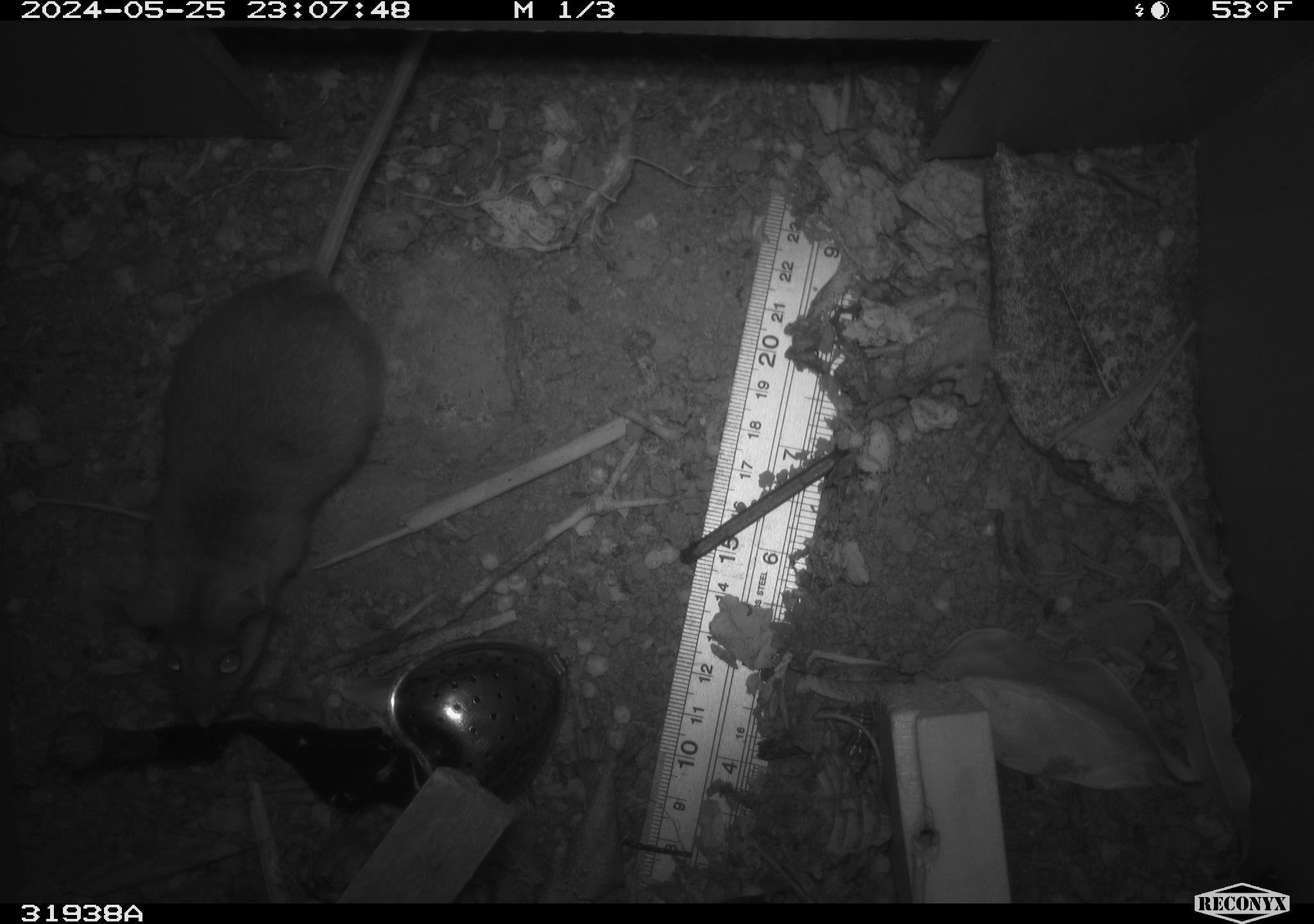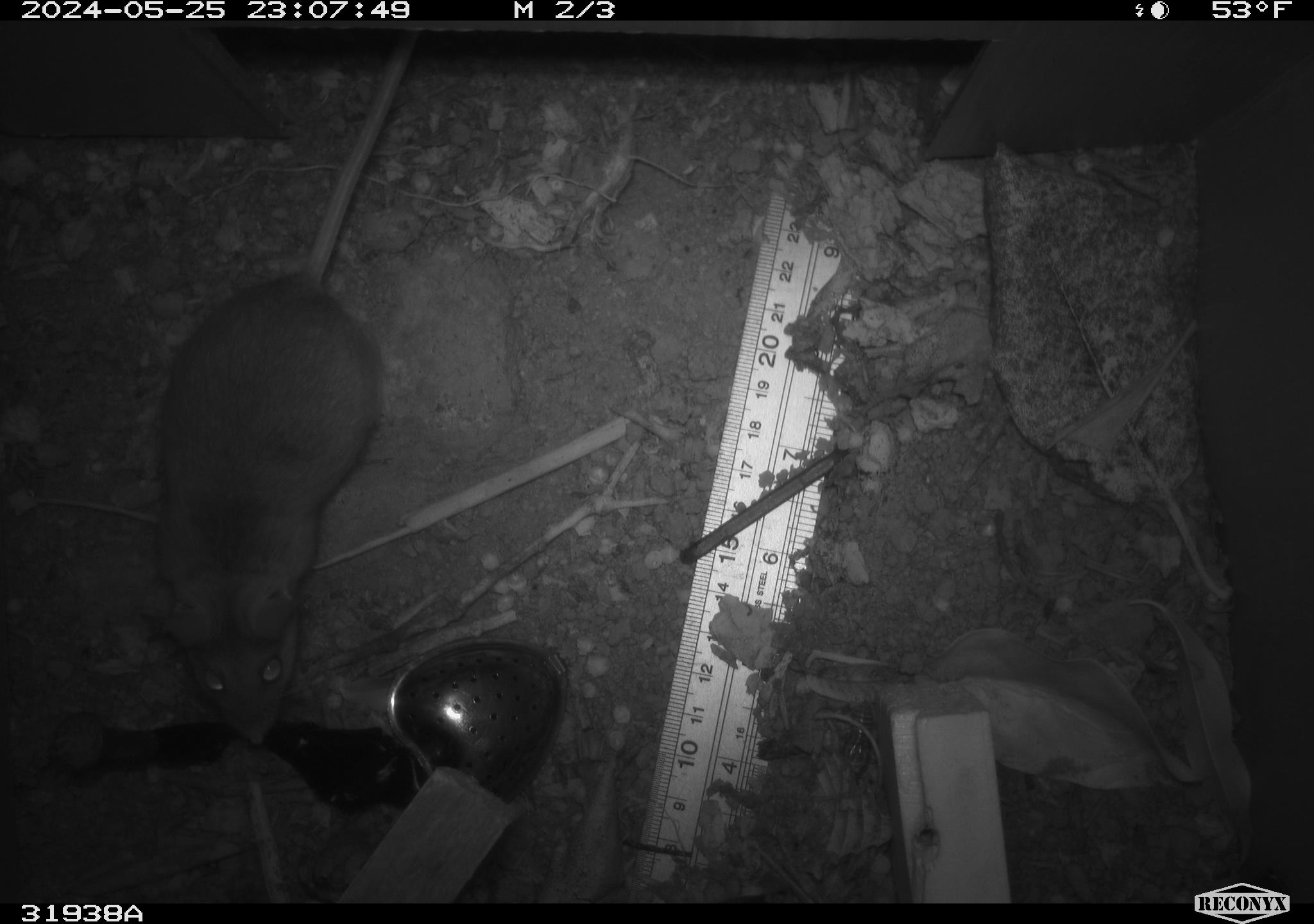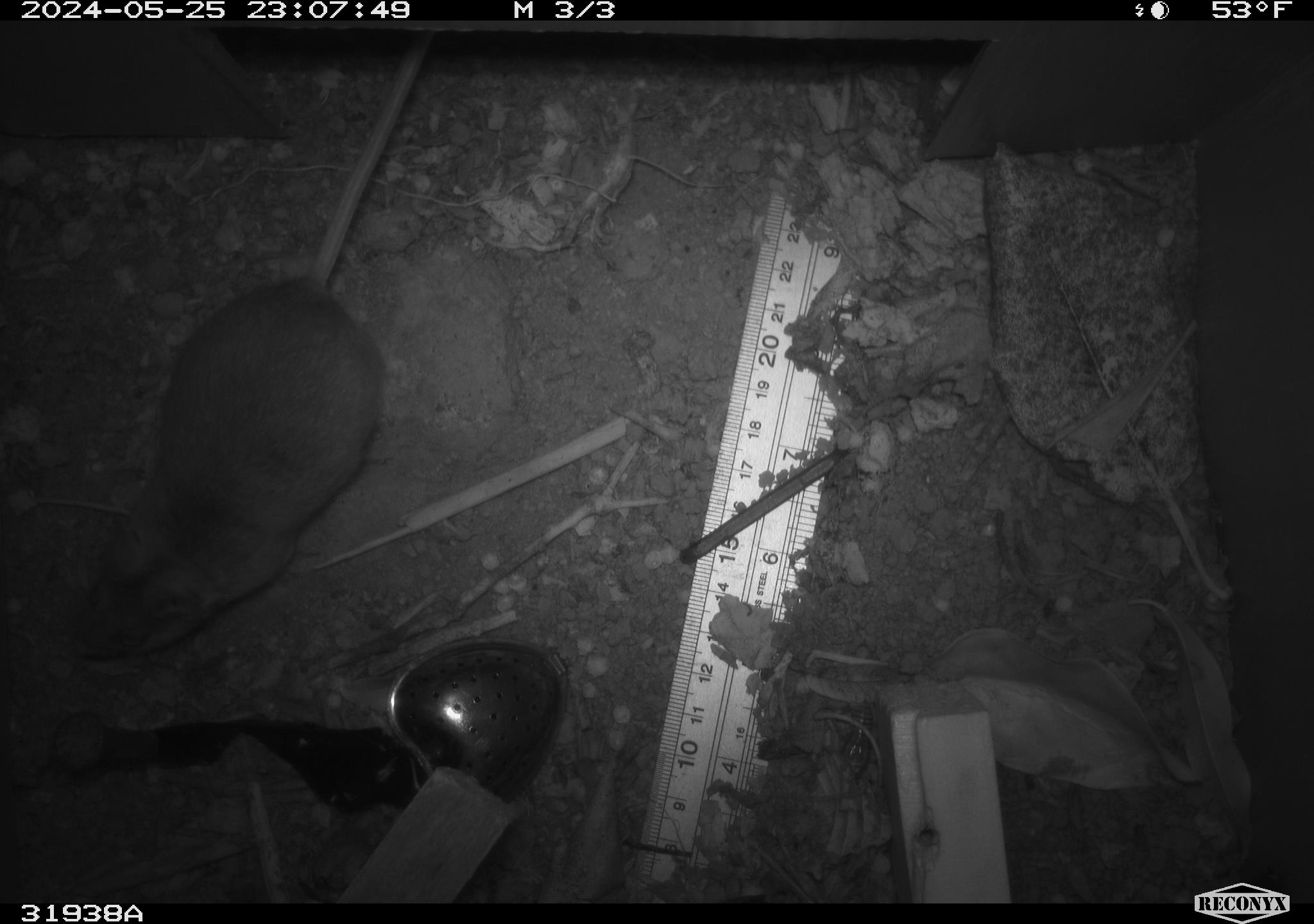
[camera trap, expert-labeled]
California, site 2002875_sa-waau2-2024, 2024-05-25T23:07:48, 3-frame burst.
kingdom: Animalia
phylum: Chordata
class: Mammalia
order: Rodentia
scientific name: Rodentia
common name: rodent